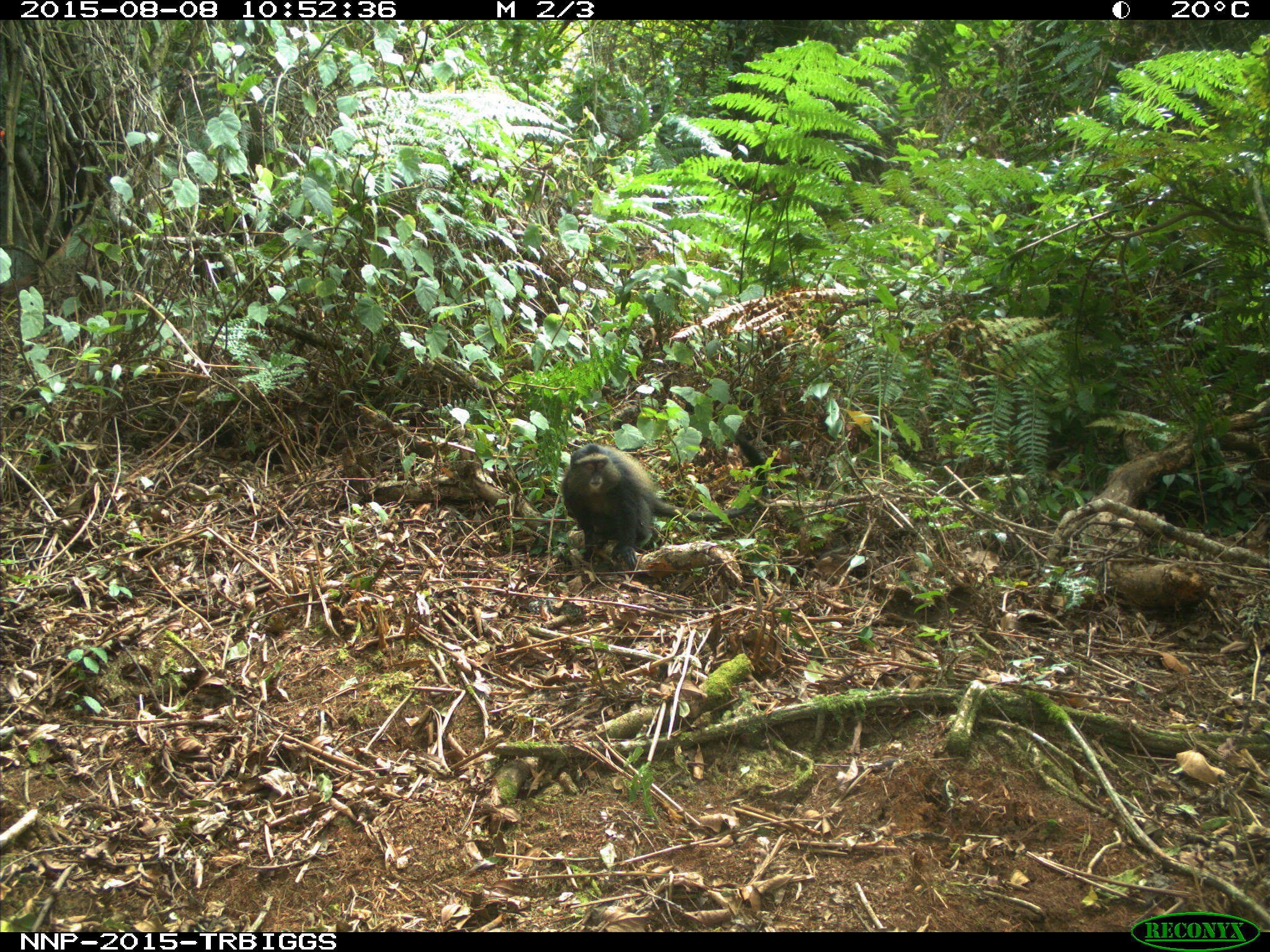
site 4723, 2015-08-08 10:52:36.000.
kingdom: Animalia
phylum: Chordata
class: Mammalia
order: Primates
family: Cercopithecidae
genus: Cercopithecus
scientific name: Cercopithecus mitis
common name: blue monkey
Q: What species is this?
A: Cercopithecus mitis (blue monkey).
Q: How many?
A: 1.